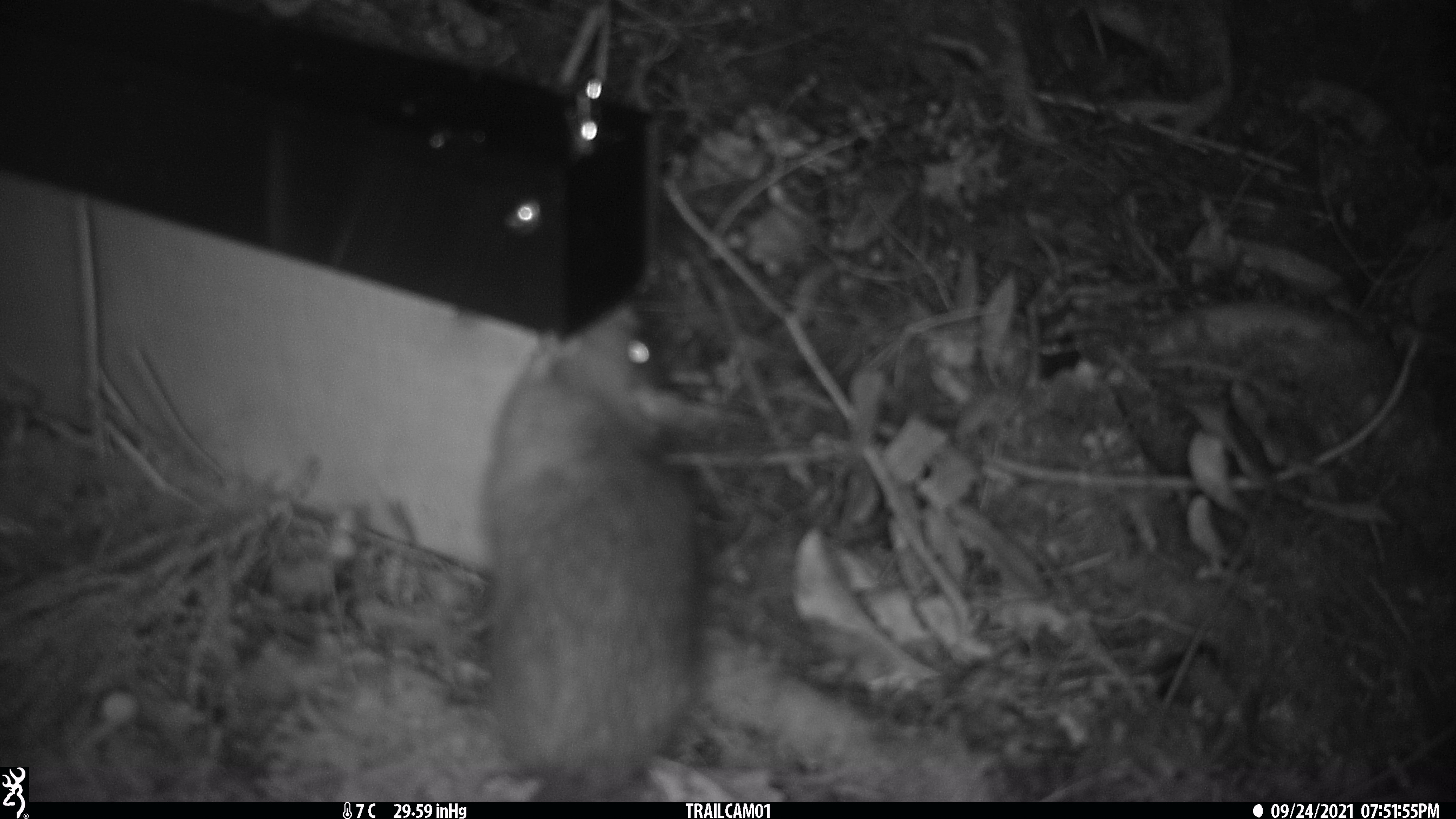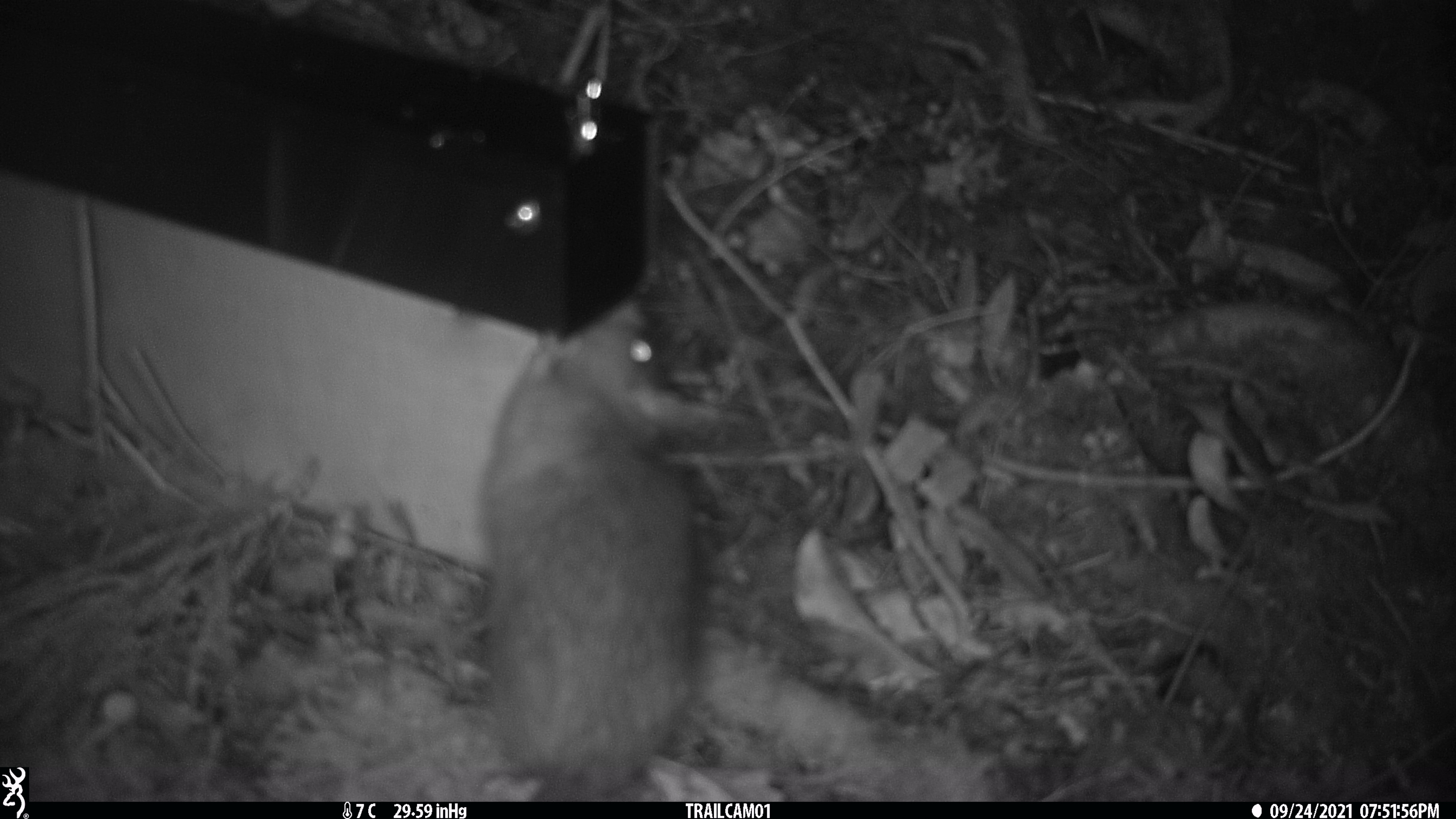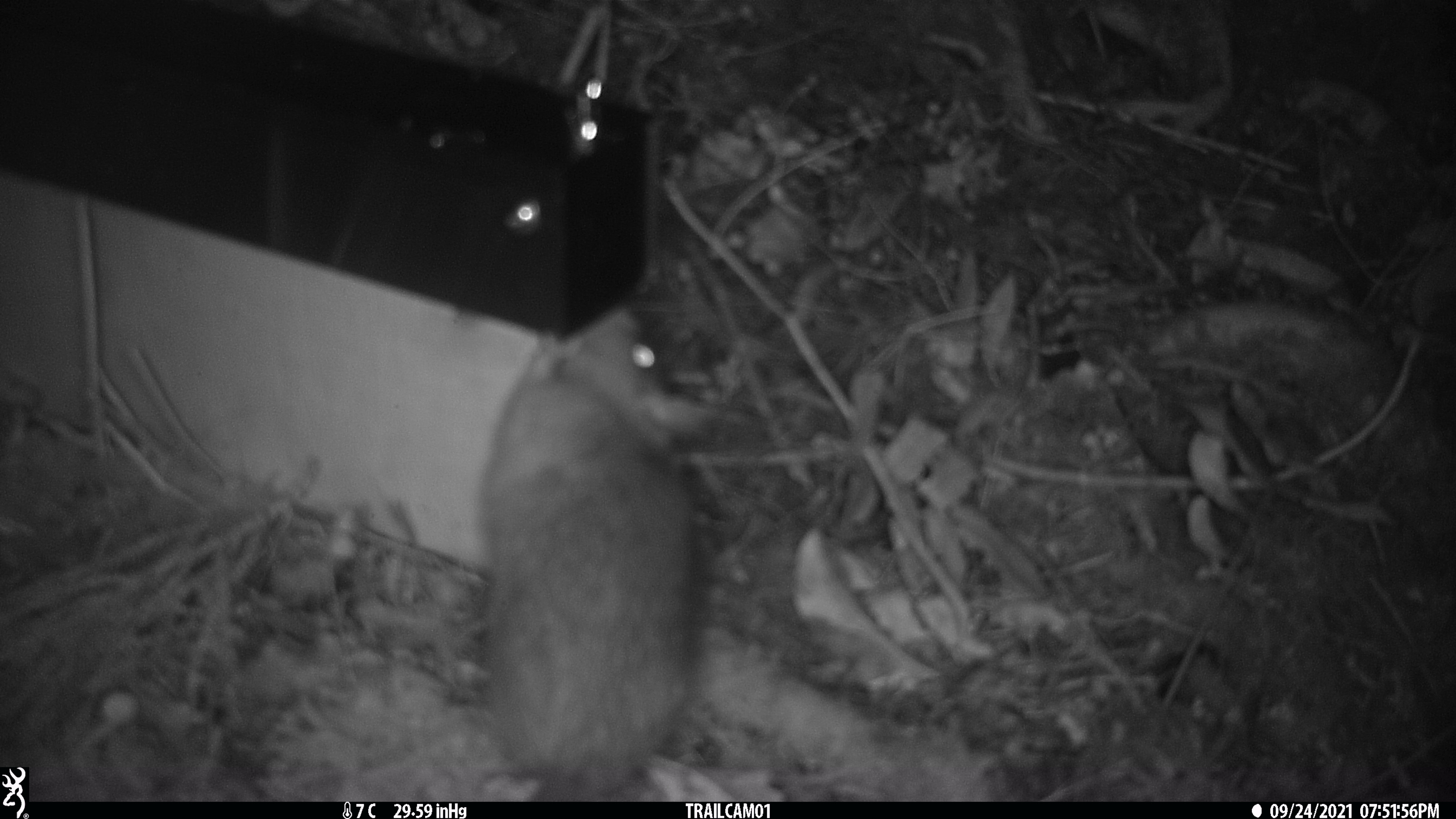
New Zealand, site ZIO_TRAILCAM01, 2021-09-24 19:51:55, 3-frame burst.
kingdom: Animalia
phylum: Chordata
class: Mammalia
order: Rodentia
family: Muridae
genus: Rattus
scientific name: Rattus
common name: rat